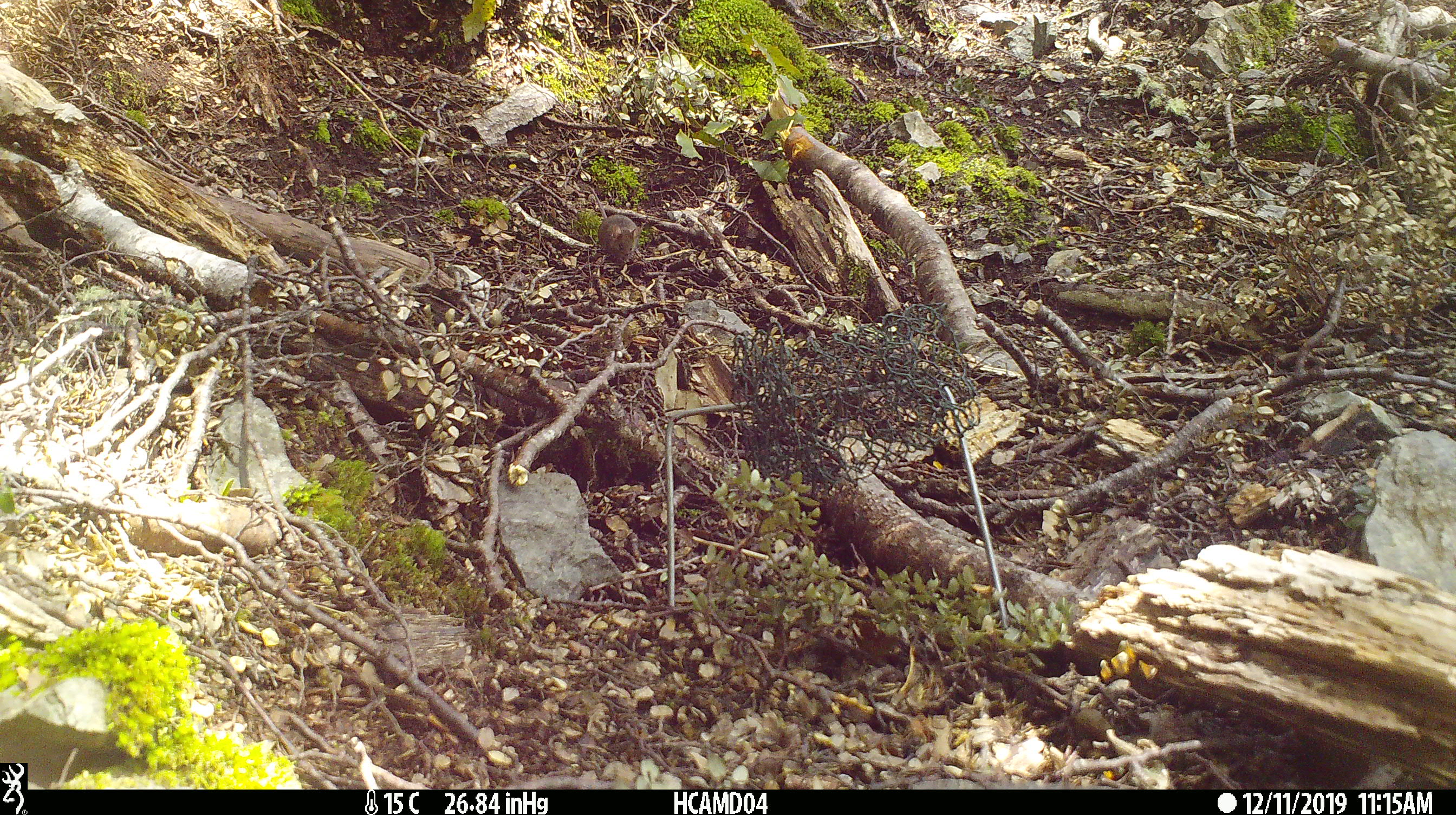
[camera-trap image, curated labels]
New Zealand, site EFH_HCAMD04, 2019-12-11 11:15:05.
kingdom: Animalia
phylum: Chordata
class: Mammalia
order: Rodentia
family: Muridae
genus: Mus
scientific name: Mus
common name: mouse